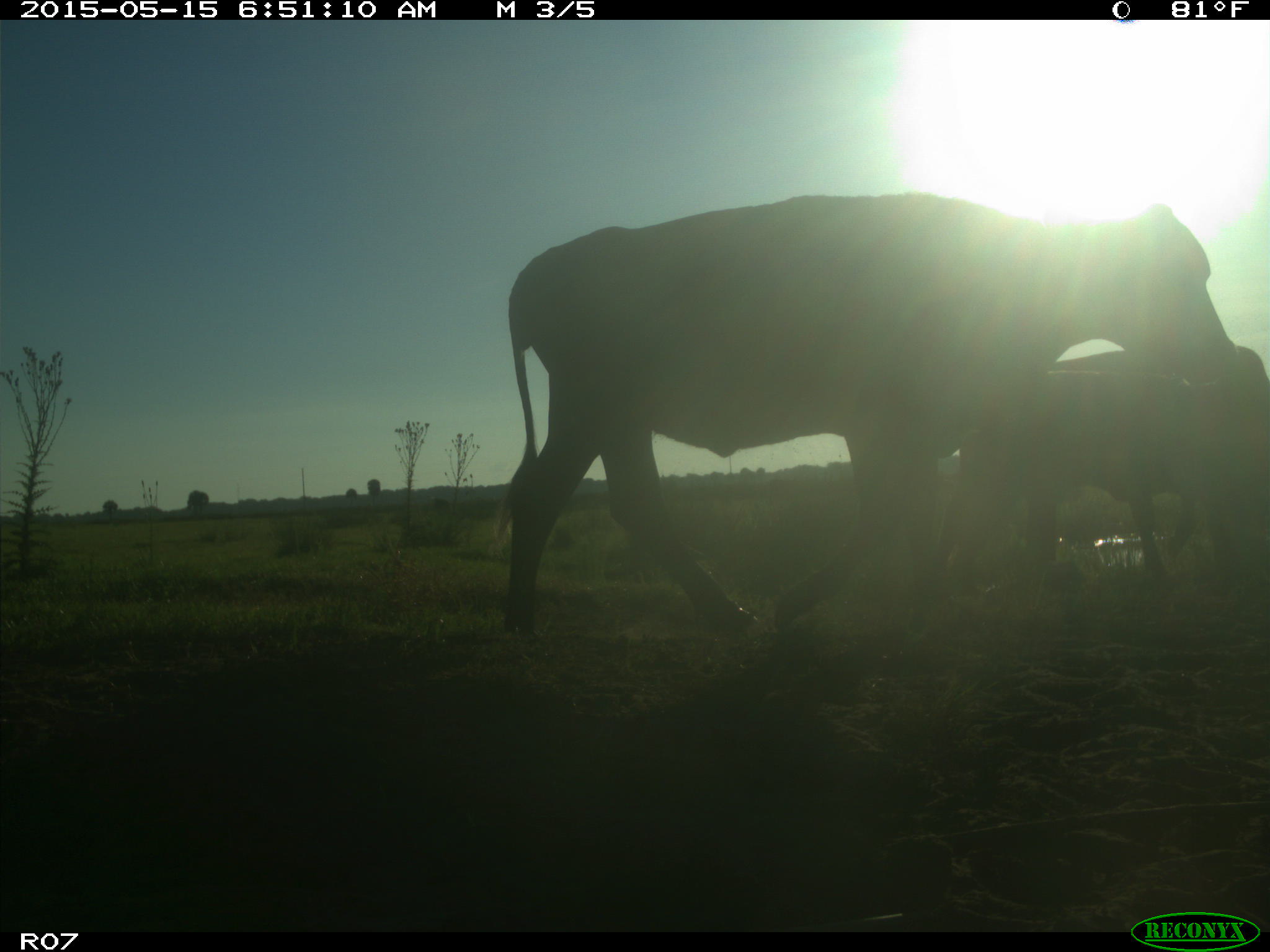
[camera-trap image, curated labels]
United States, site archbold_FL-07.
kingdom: Animalia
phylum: Chordata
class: Mammalia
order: Artiodactyla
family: Bovidae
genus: Bos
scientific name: Bos taurus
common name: domestic cow